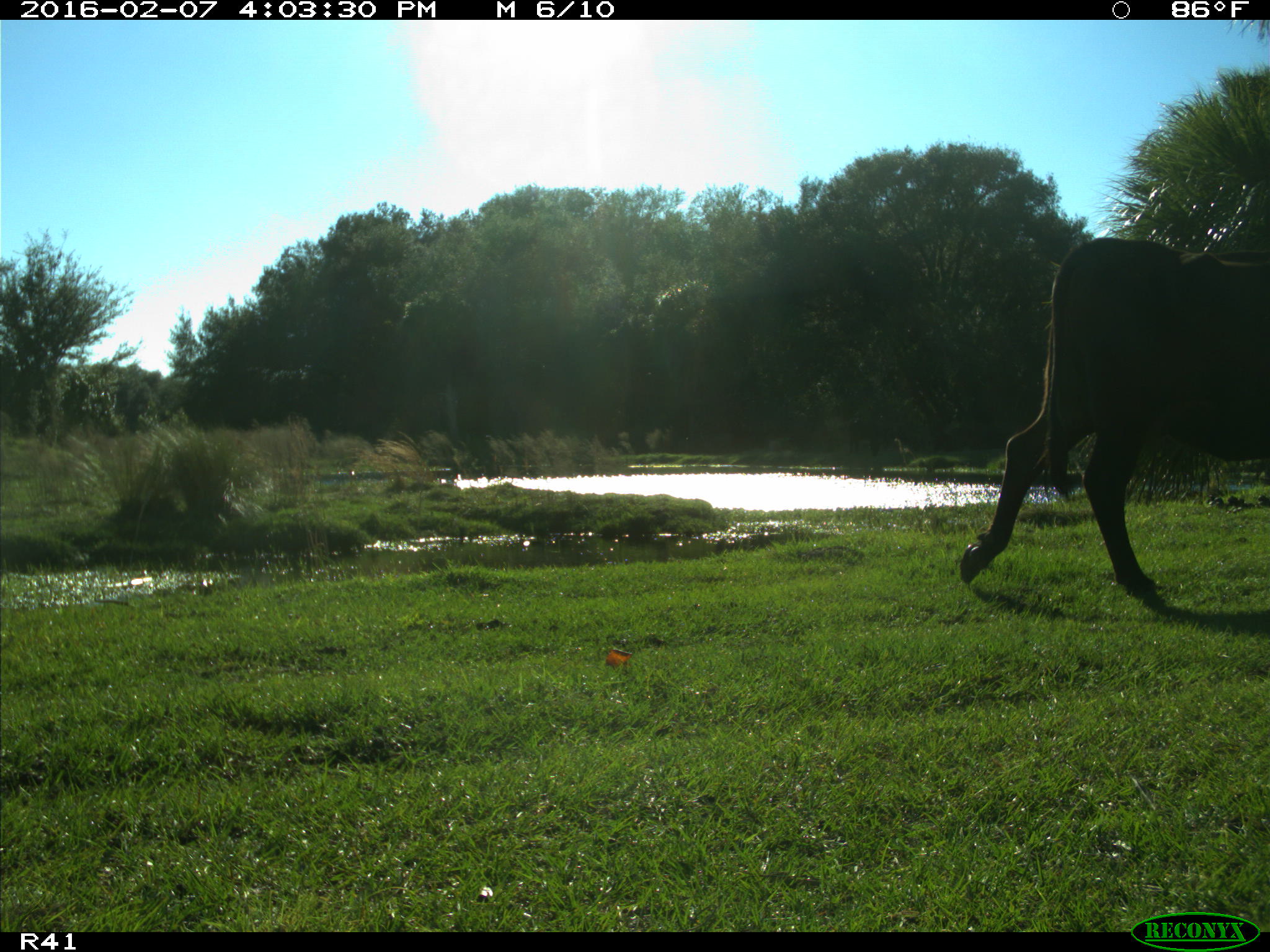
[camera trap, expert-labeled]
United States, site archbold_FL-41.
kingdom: Animalia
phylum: Chordata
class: Mammalia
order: Artiodactyla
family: Bovidae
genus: Bos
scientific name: Bos taurus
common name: domestic cow